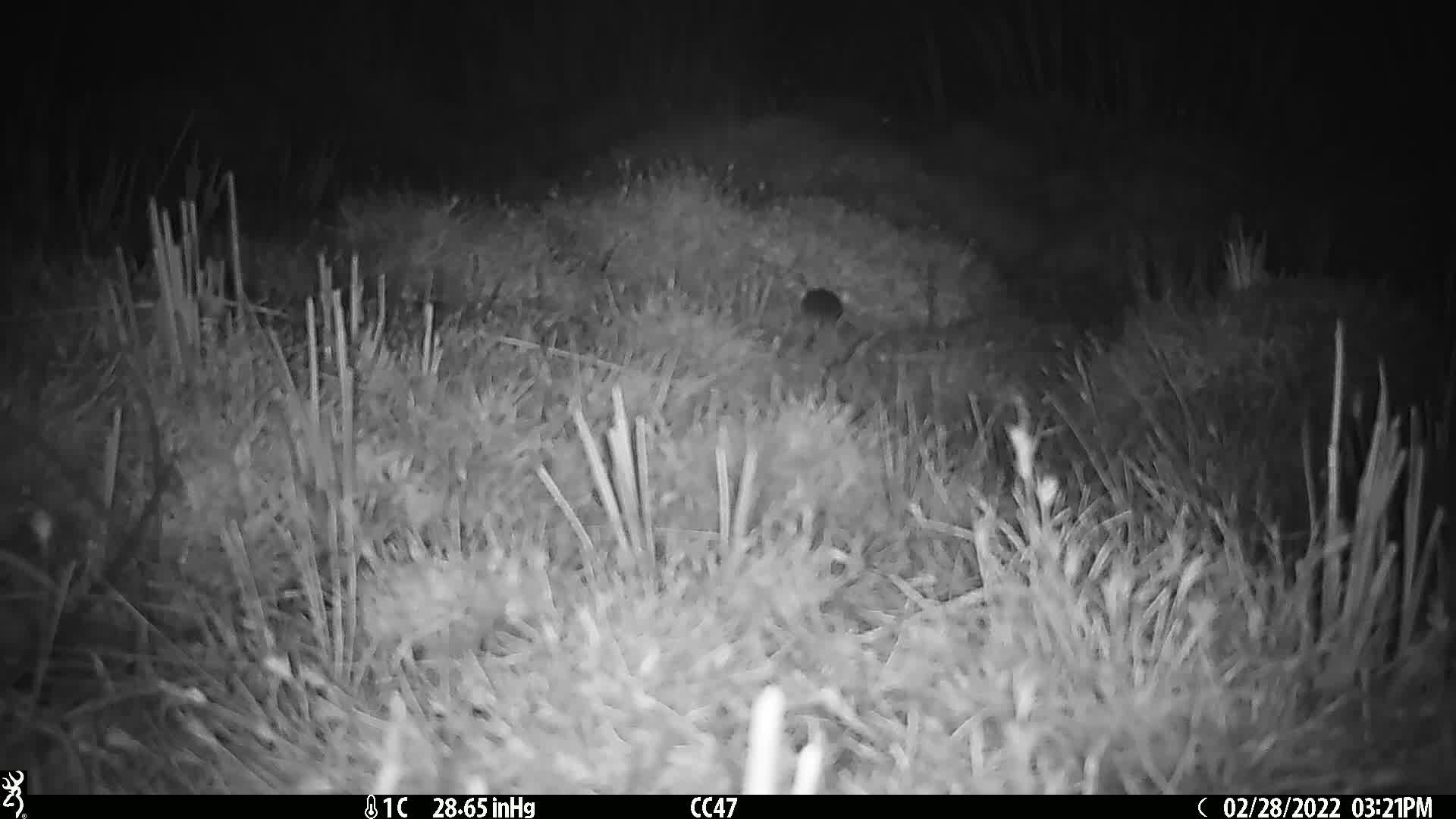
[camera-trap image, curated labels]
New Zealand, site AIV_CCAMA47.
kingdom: Animalia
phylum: Chordata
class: Mammalia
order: Rodentia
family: Muridae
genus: Mus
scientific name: Mus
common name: mouse